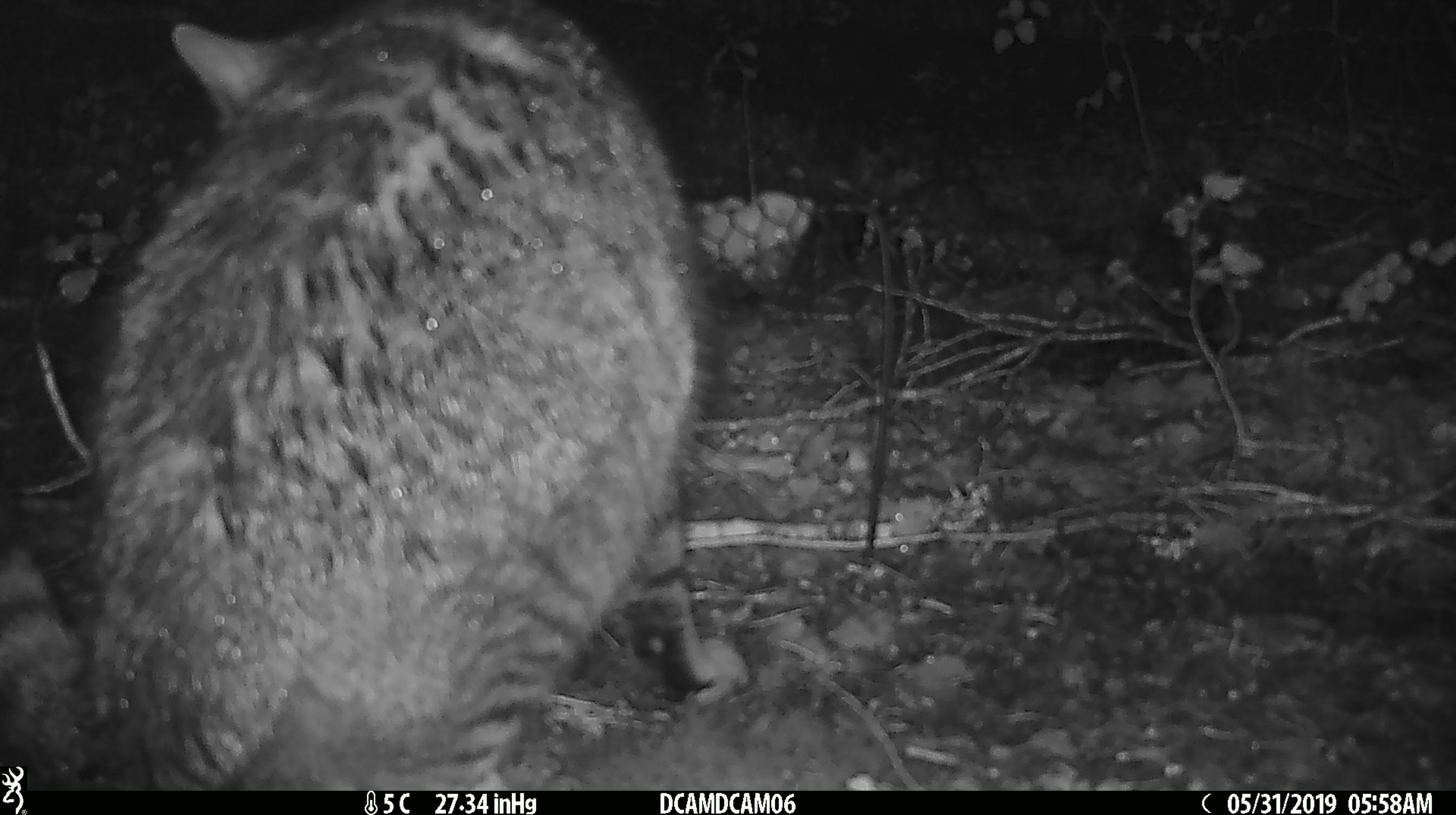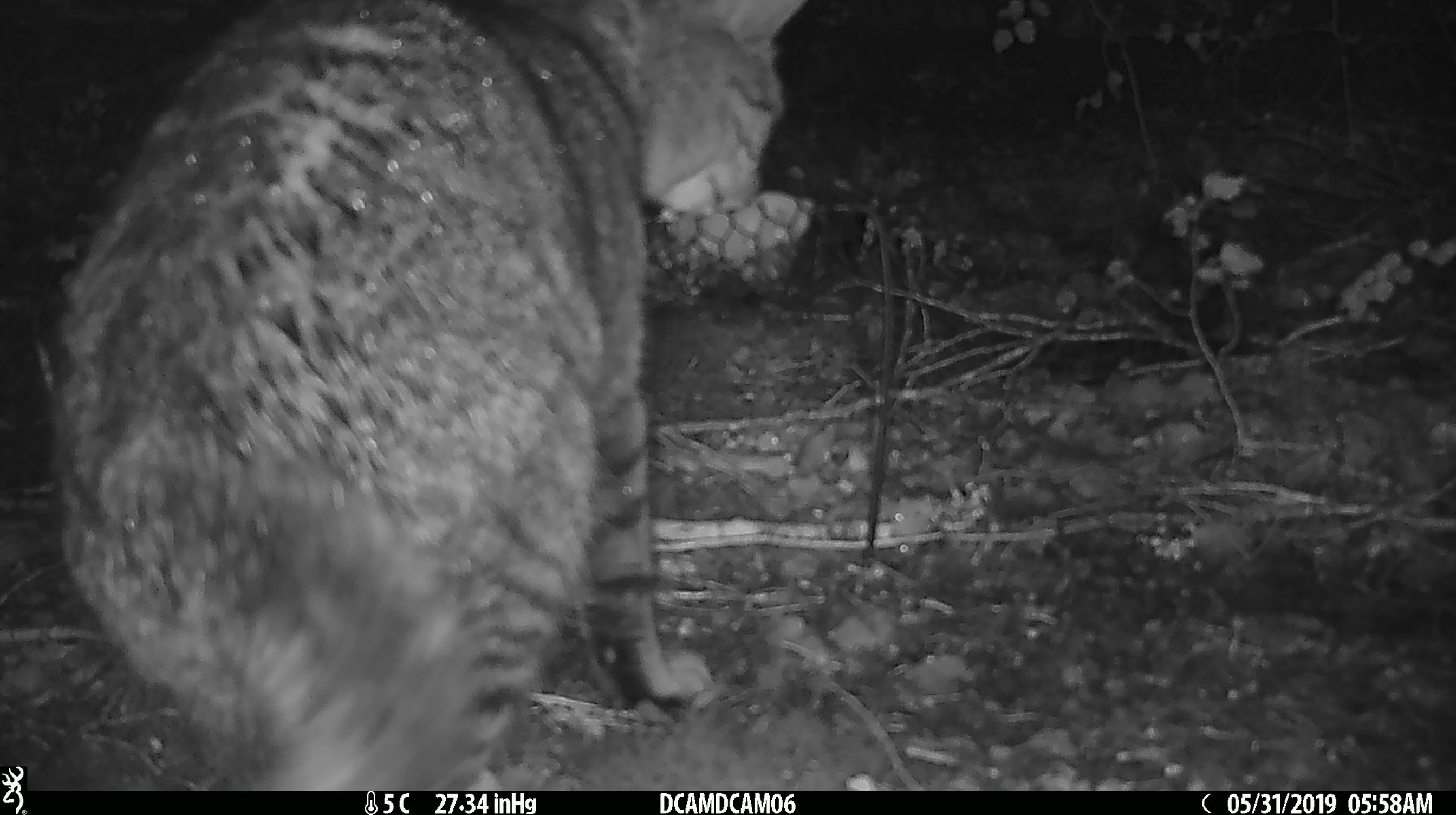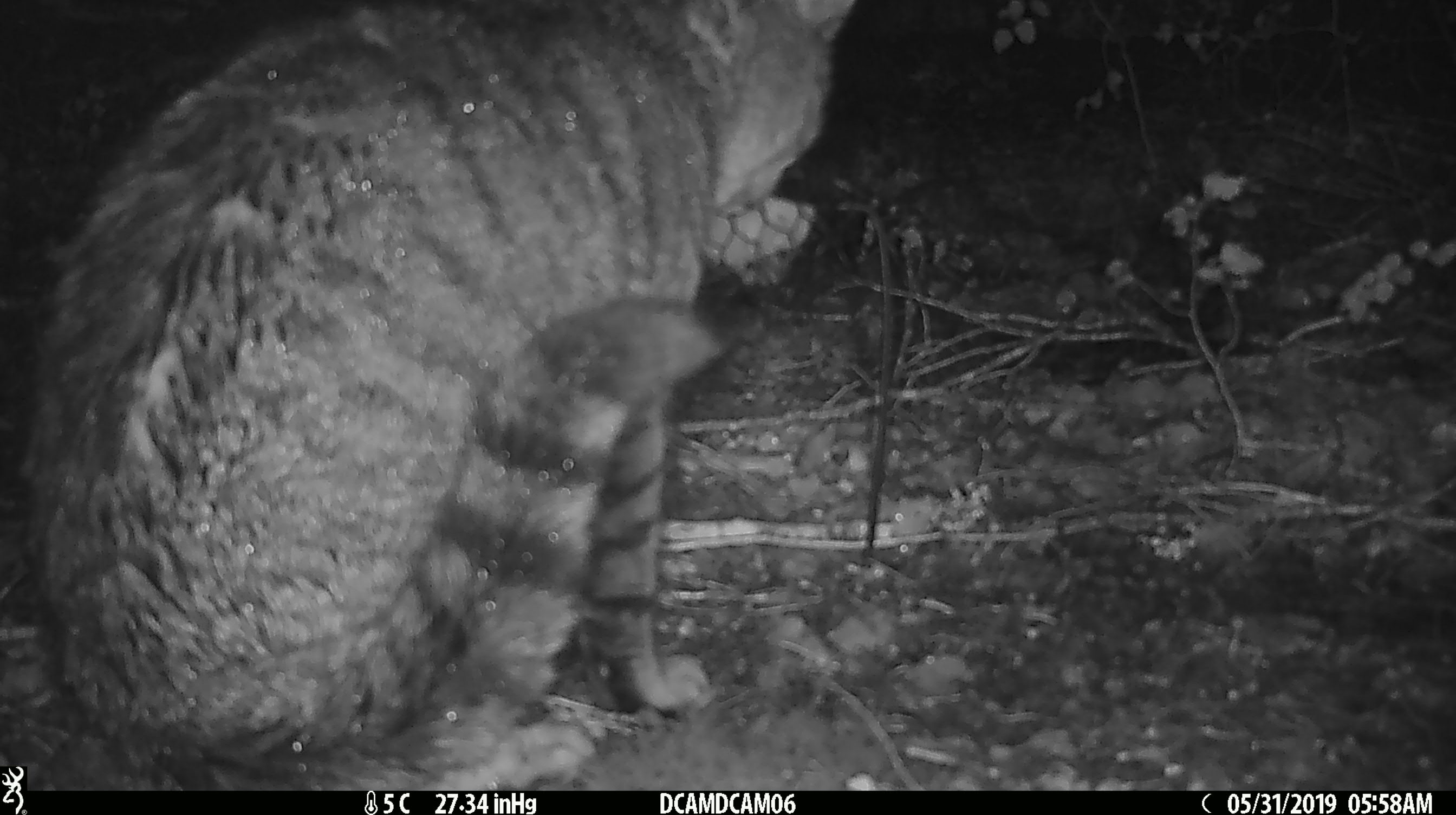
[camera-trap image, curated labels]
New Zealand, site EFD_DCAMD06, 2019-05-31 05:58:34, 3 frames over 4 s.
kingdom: Animalia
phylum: Chordata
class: Mammalia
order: Carnivora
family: Felidae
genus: Felis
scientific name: Felis catus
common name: domestic cat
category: cat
Cat (domestic cat) (Felis catus).